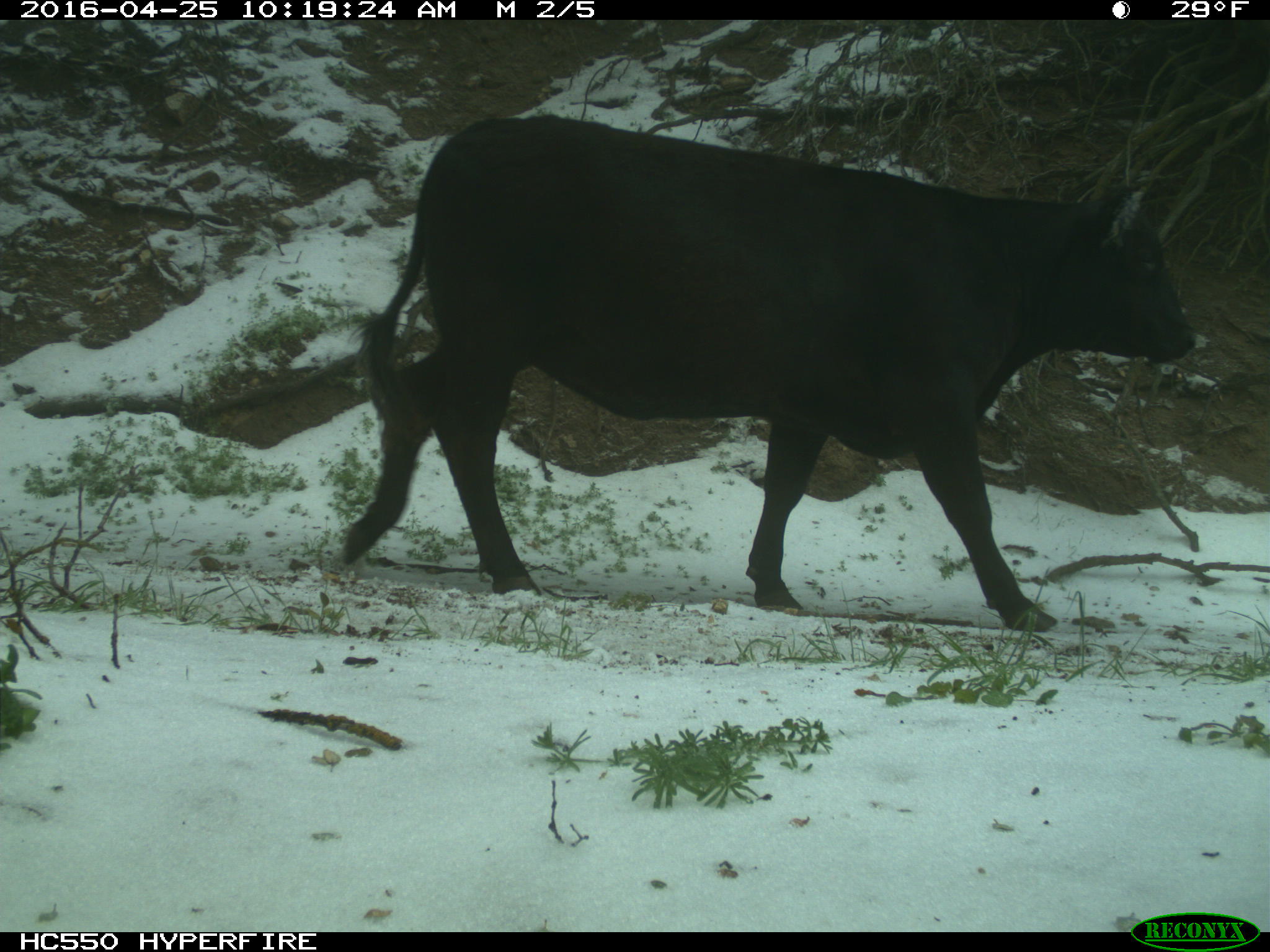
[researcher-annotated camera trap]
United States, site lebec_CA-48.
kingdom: Animalia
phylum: Chordata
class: Mammalia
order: Artiodactyla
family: Bovidae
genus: Bos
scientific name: Bos taurus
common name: domestic cow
Bos taurus (domestic cow).